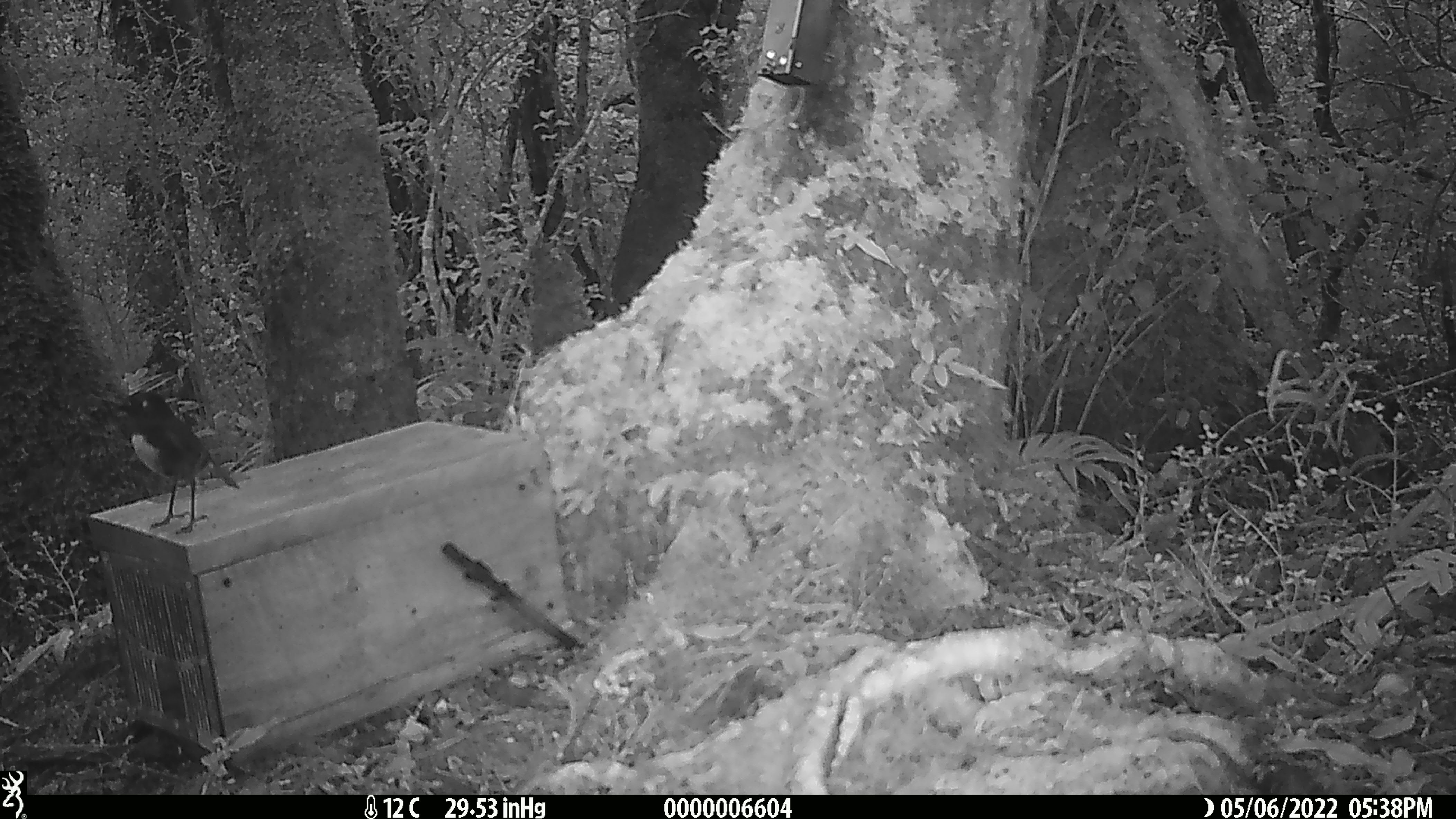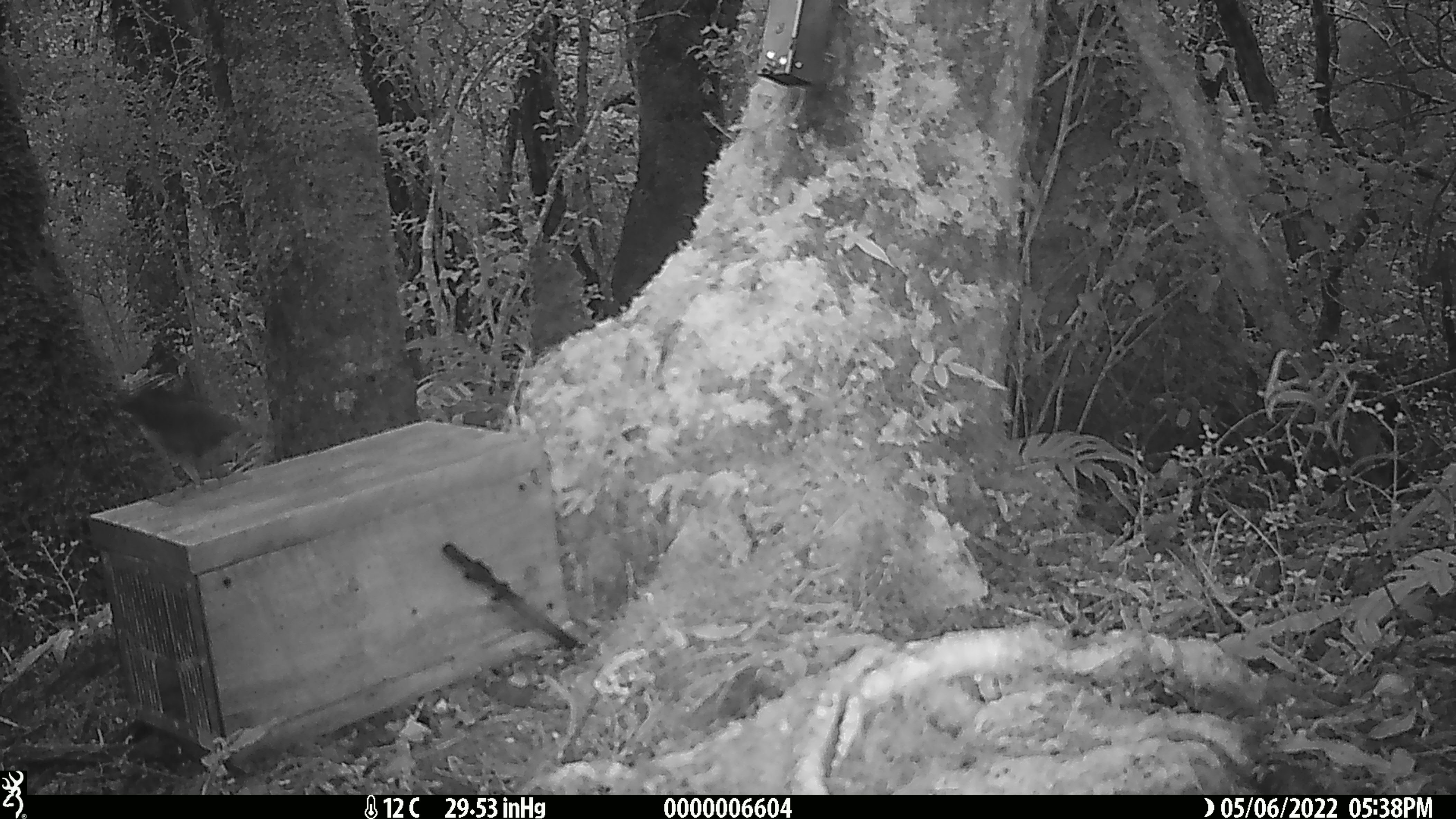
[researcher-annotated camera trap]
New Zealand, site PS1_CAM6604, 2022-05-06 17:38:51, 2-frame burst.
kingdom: Animalia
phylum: Chordata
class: Aves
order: Passeriformes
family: Petroicidae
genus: Petroica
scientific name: Petroica australis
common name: new zealand robin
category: robin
Robin (new zealand robin) (Petroica australis).